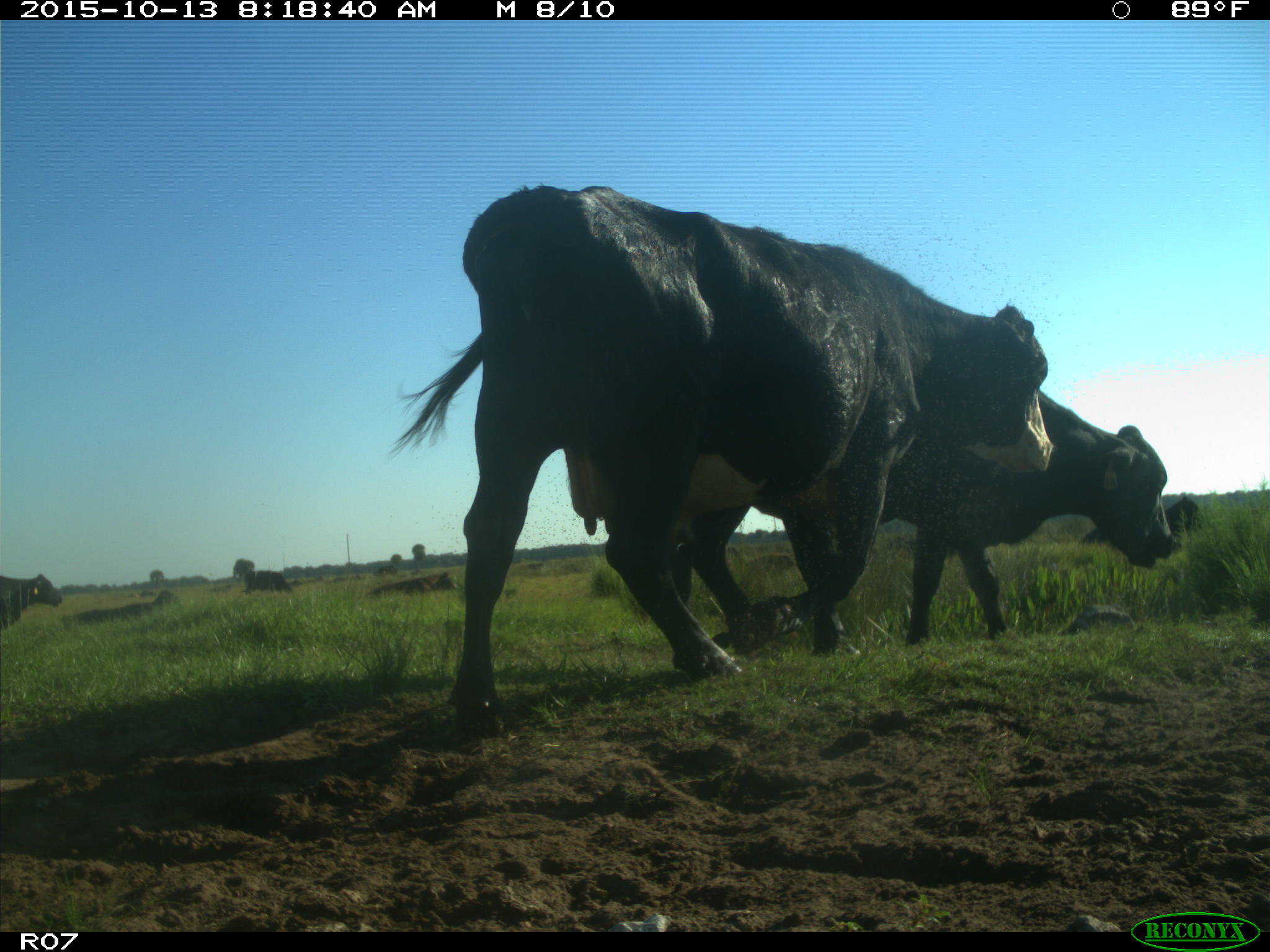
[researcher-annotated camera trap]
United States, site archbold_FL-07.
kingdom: Animalia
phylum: Chordata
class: Mammalia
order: Artiodactyla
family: Bovidae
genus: Bos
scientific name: Bos taurus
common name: domestic cow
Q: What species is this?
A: Bos taurus (domestic cow).